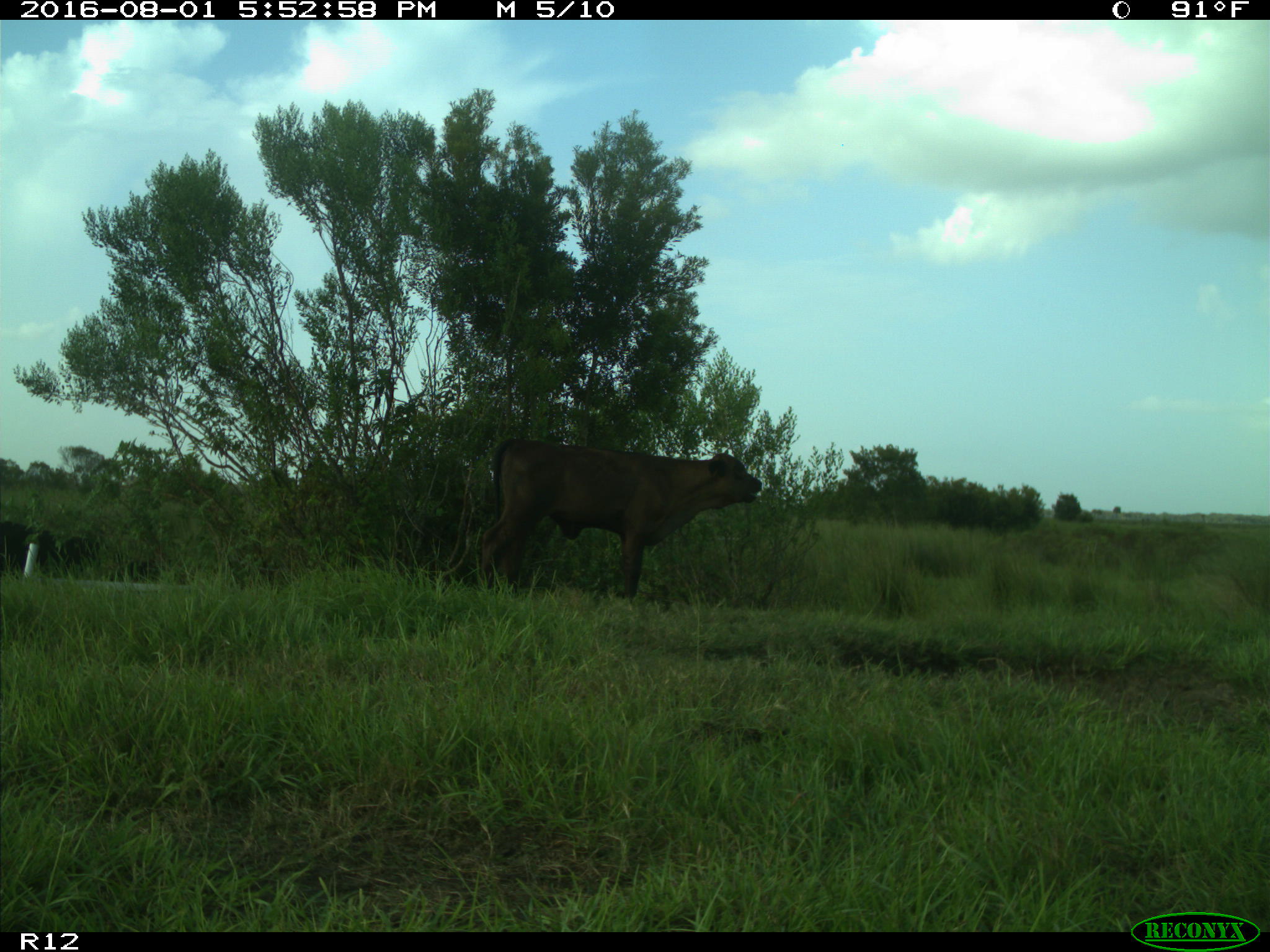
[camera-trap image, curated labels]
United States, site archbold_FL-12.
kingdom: Animalia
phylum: Chordata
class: Mammalia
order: Artiodactyla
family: Bovidae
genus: Bos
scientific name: Bos taurus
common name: domestic cow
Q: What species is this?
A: Bos taurus (domestic cow).